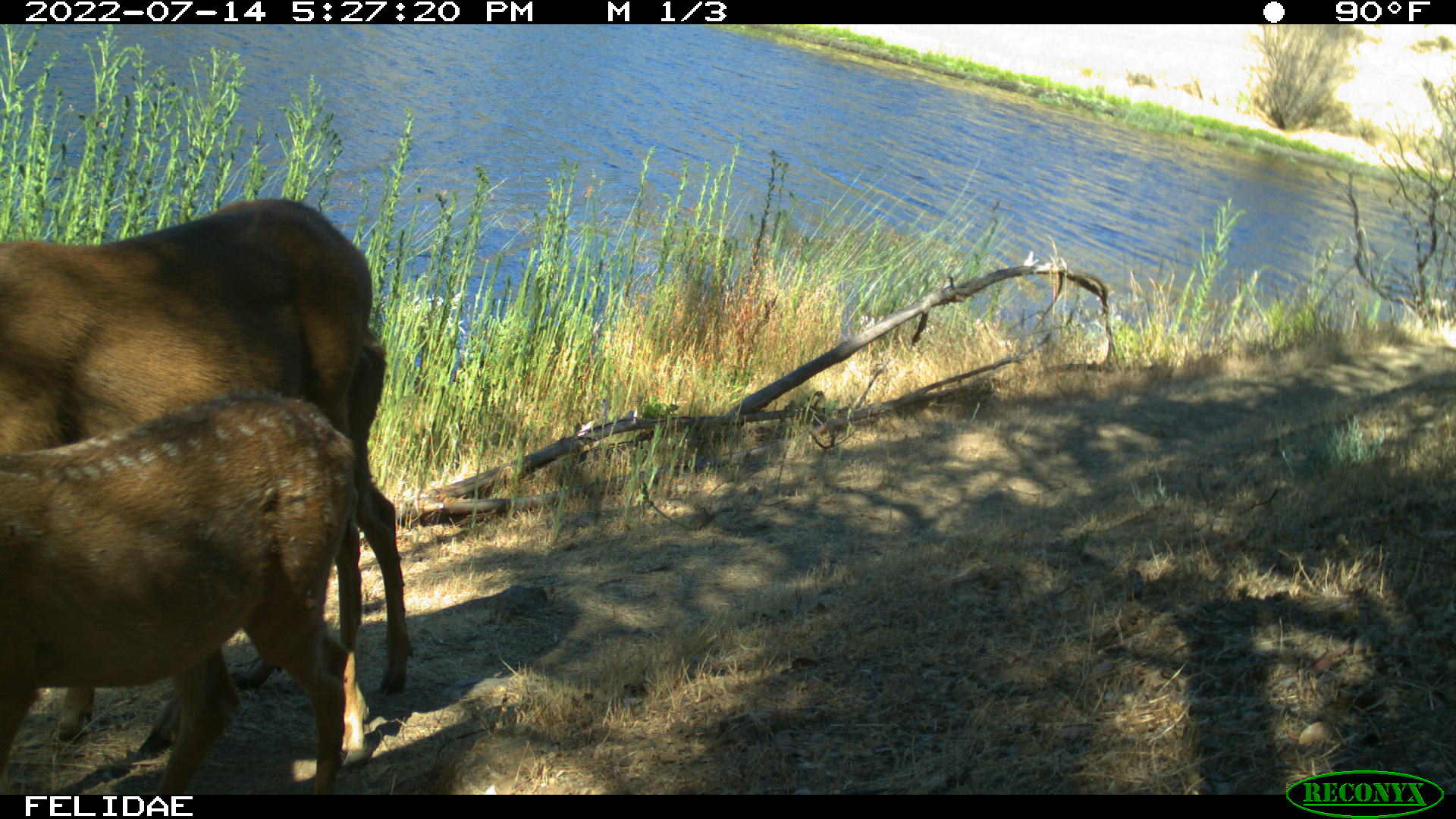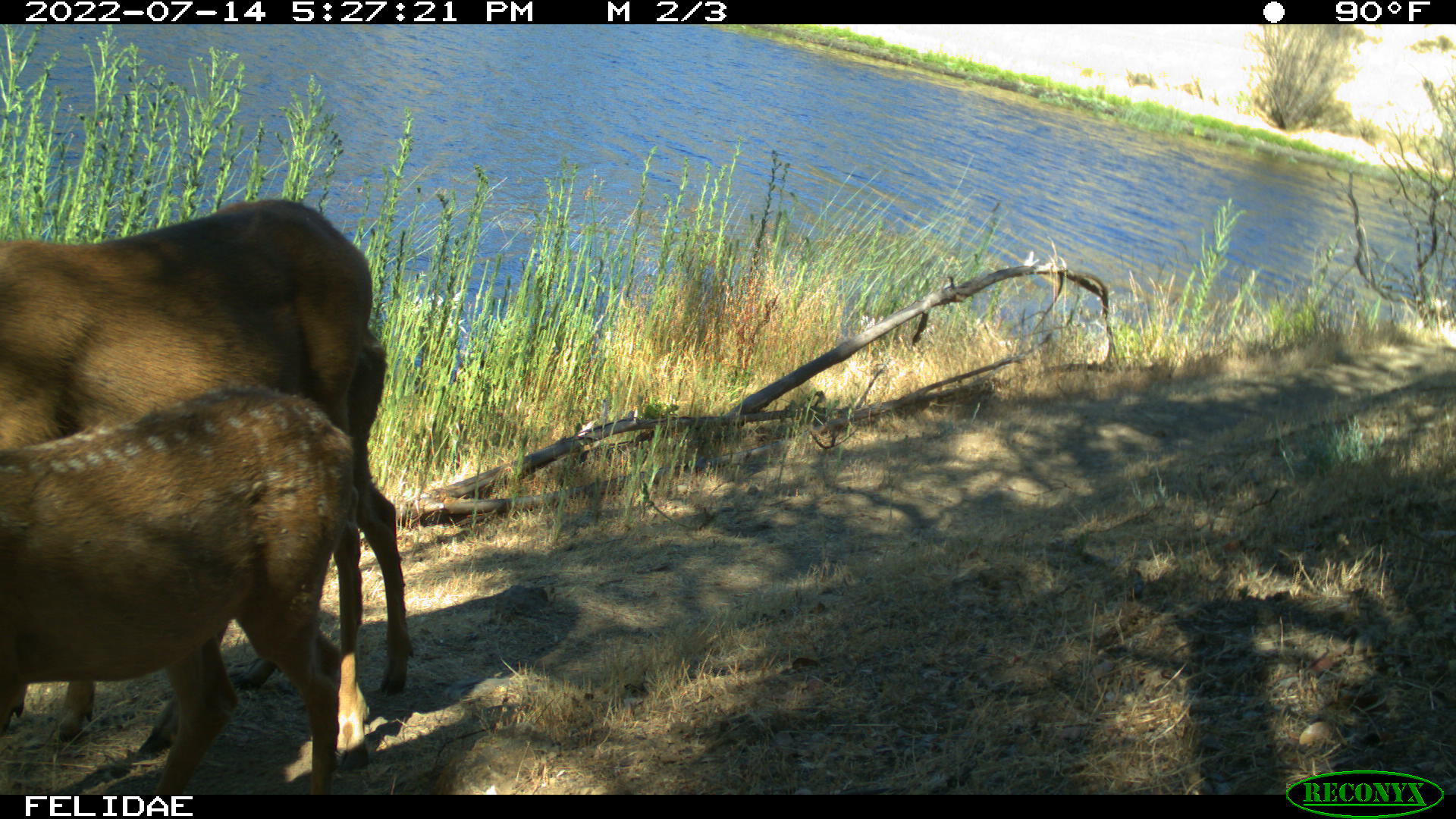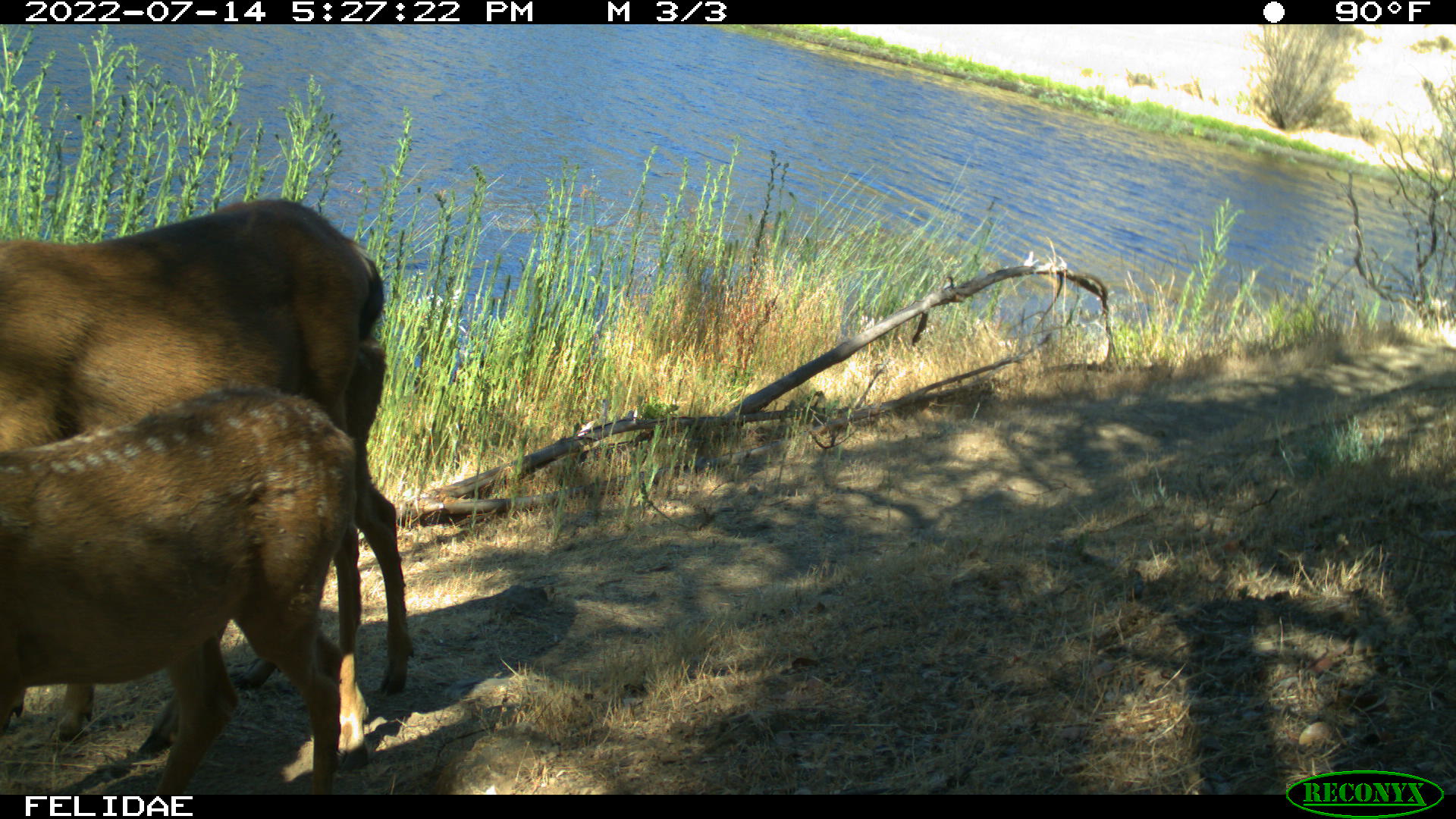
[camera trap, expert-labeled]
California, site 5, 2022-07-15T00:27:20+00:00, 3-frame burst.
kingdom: Animalia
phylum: Chordata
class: Mammalia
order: Artiodactyla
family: Cervidae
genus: Odocoileus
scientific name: Odocoileus hemionus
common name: mule deer